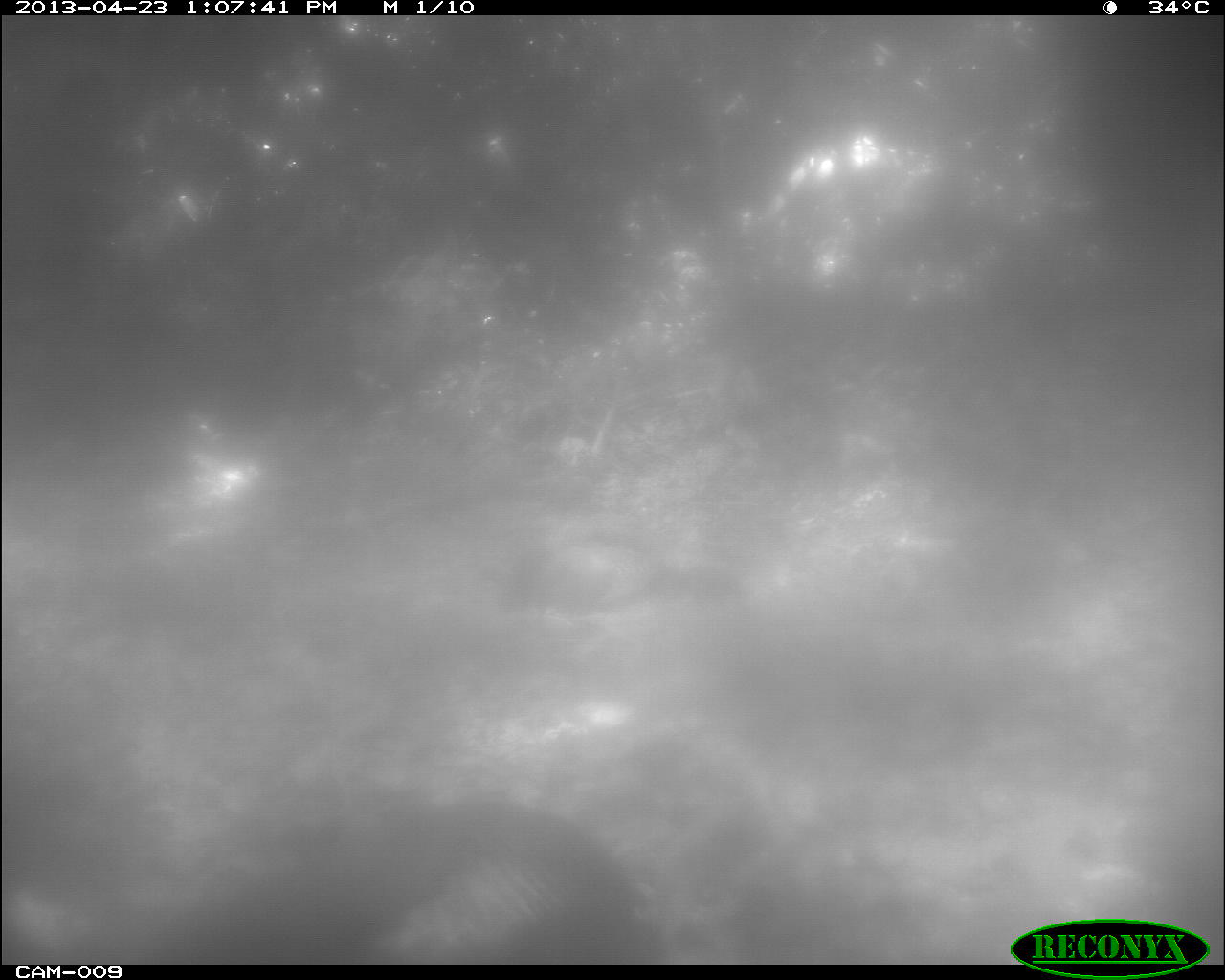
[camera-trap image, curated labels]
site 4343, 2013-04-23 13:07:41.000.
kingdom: Animalia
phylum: Chordata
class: Aves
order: Galliformes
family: Phasianidae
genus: Meleagris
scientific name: Meleagris ocellata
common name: ocellated turkey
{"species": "Meleagris ocellata (ocellated turkey)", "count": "1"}